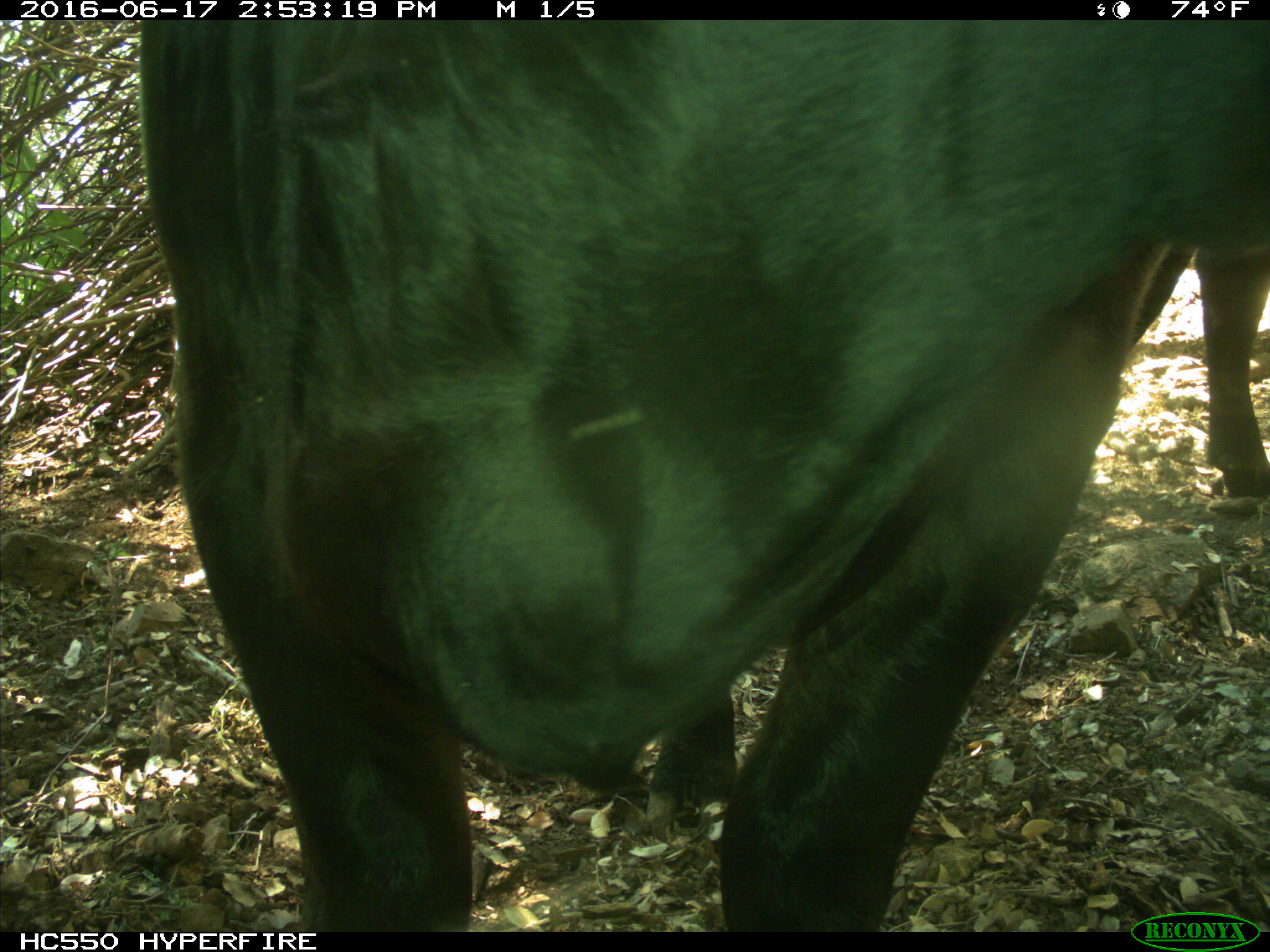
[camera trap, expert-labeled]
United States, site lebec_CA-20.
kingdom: Animalia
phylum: Chordata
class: Mammalia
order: Artiodactyla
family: Bovidae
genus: Bos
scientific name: Bos taurus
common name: domestic cow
Bos taurus (domestic cow).